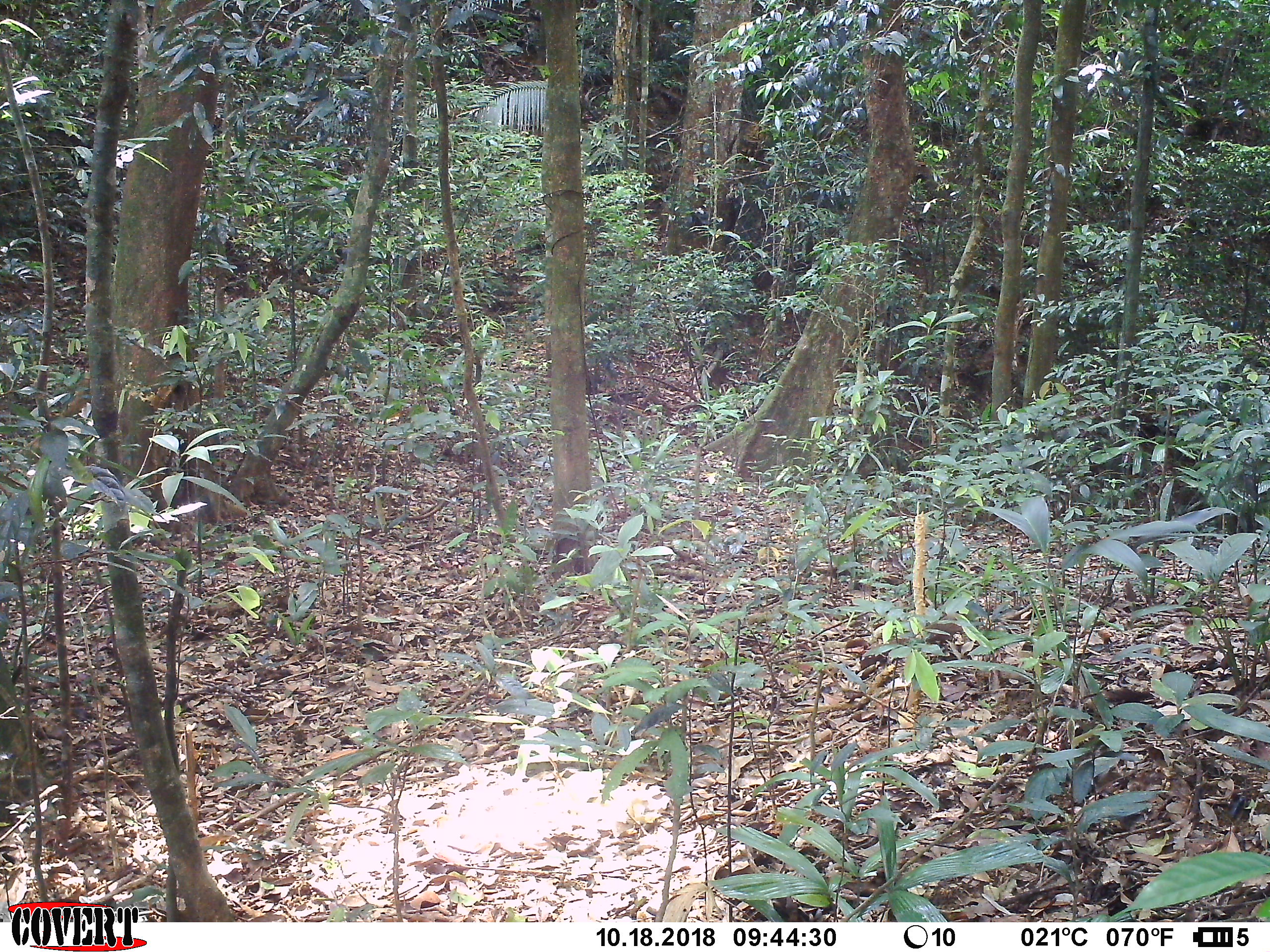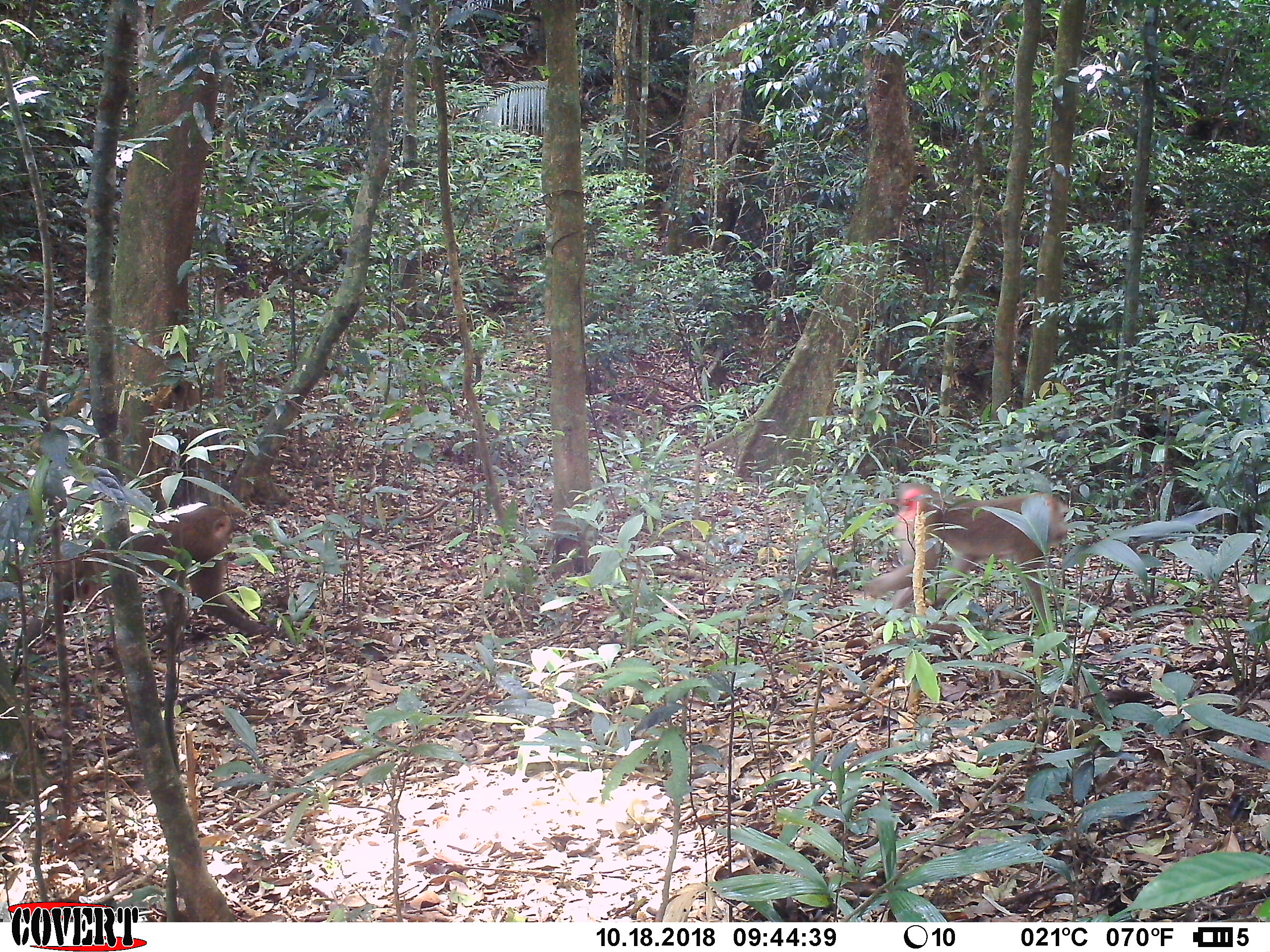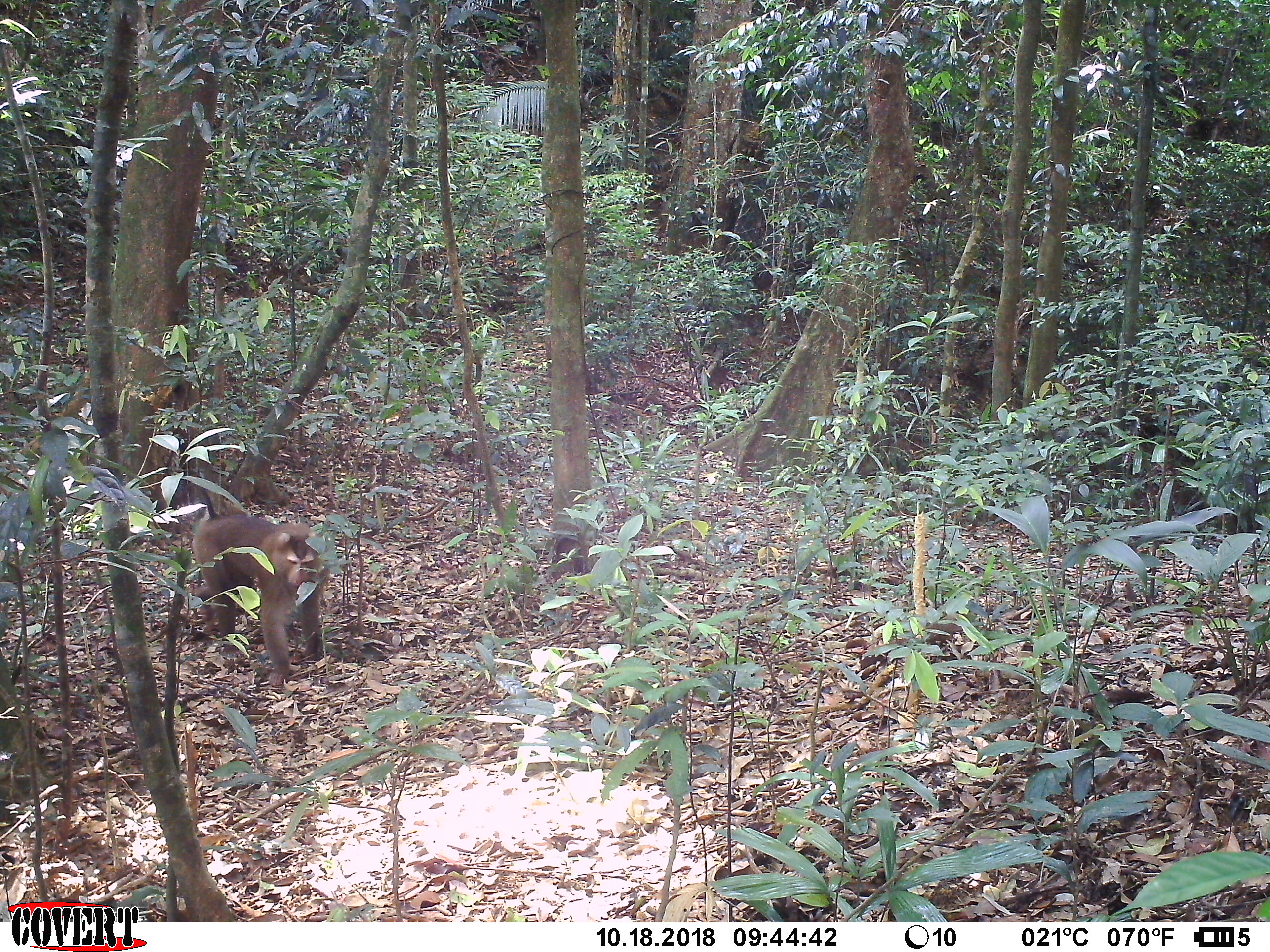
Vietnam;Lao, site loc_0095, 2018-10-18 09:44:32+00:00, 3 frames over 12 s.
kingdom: Animalia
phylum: Chordata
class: Mammalia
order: Primates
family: Cercopithecidae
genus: Macaca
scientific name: Macaca nemestrina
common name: pig-tailed macaque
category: pig tailed macaque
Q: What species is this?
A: Pig tailed macaque (pig-tailed macaque) (Macaca nemestrina).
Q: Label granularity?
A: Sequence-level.